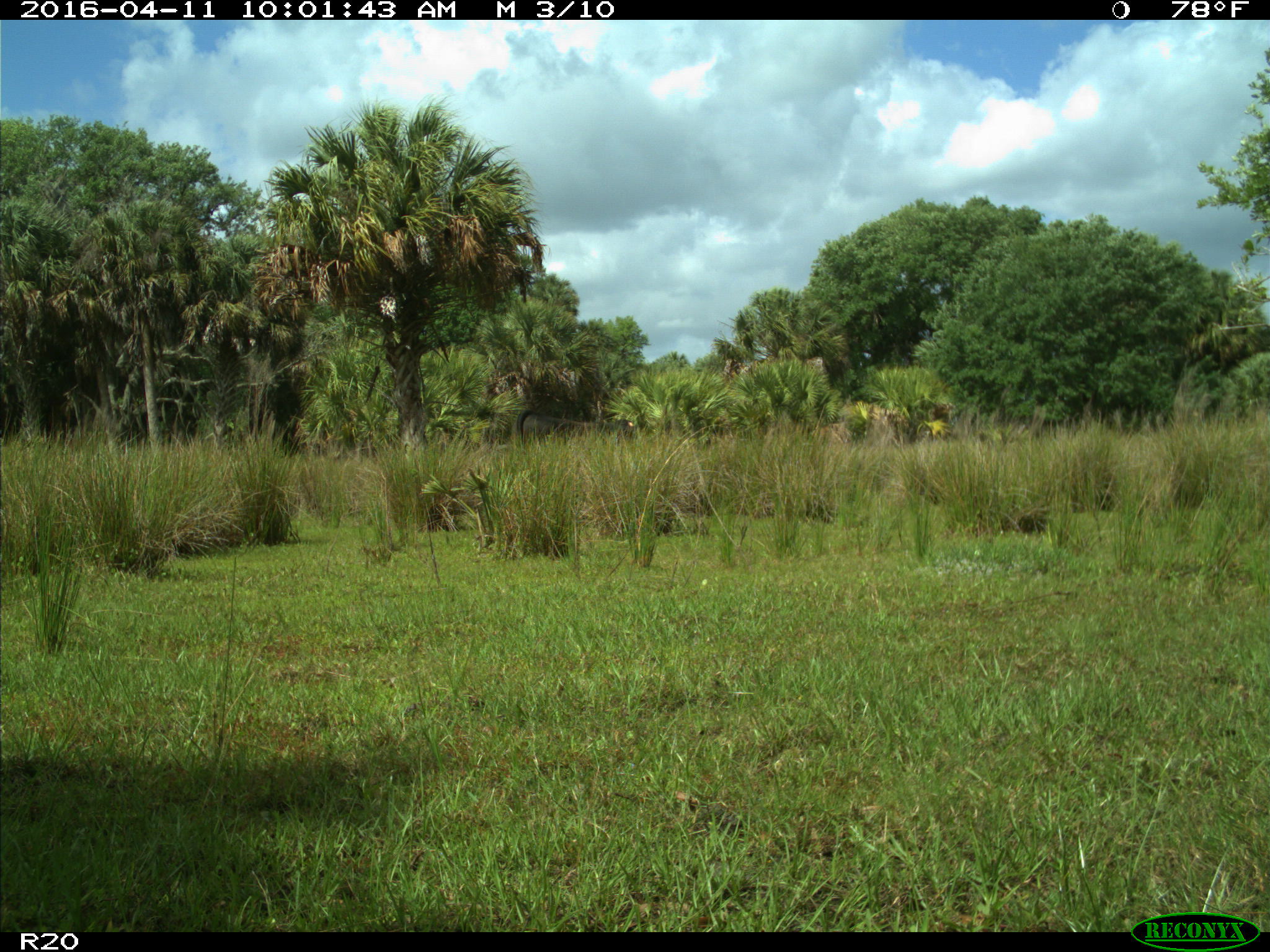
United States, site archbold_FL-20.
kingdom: Animalia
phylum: Chordata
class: Mammalia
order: Artiodactyla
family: Bovidae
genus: Bos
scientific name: Bos taurus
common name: domestic cow